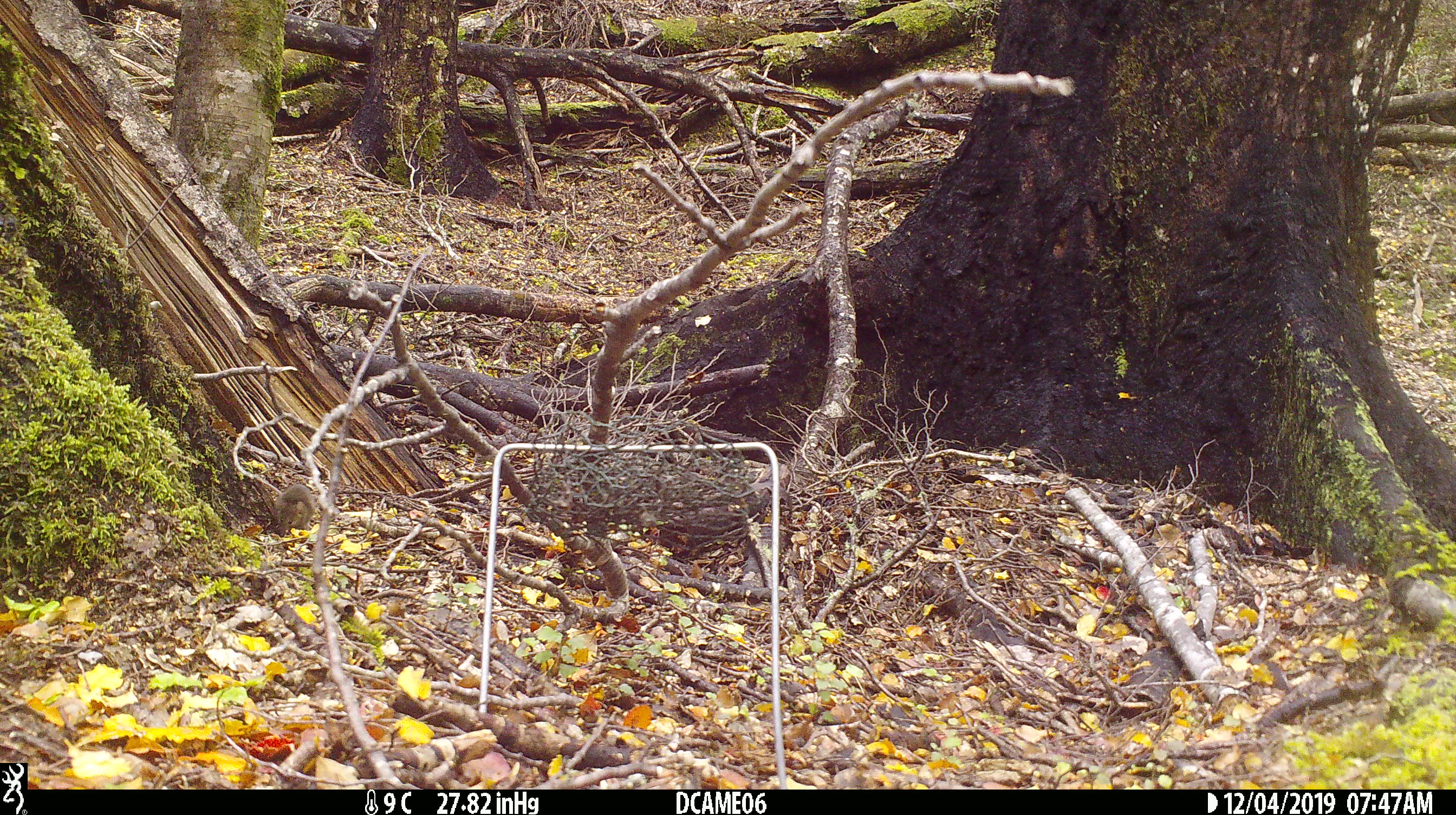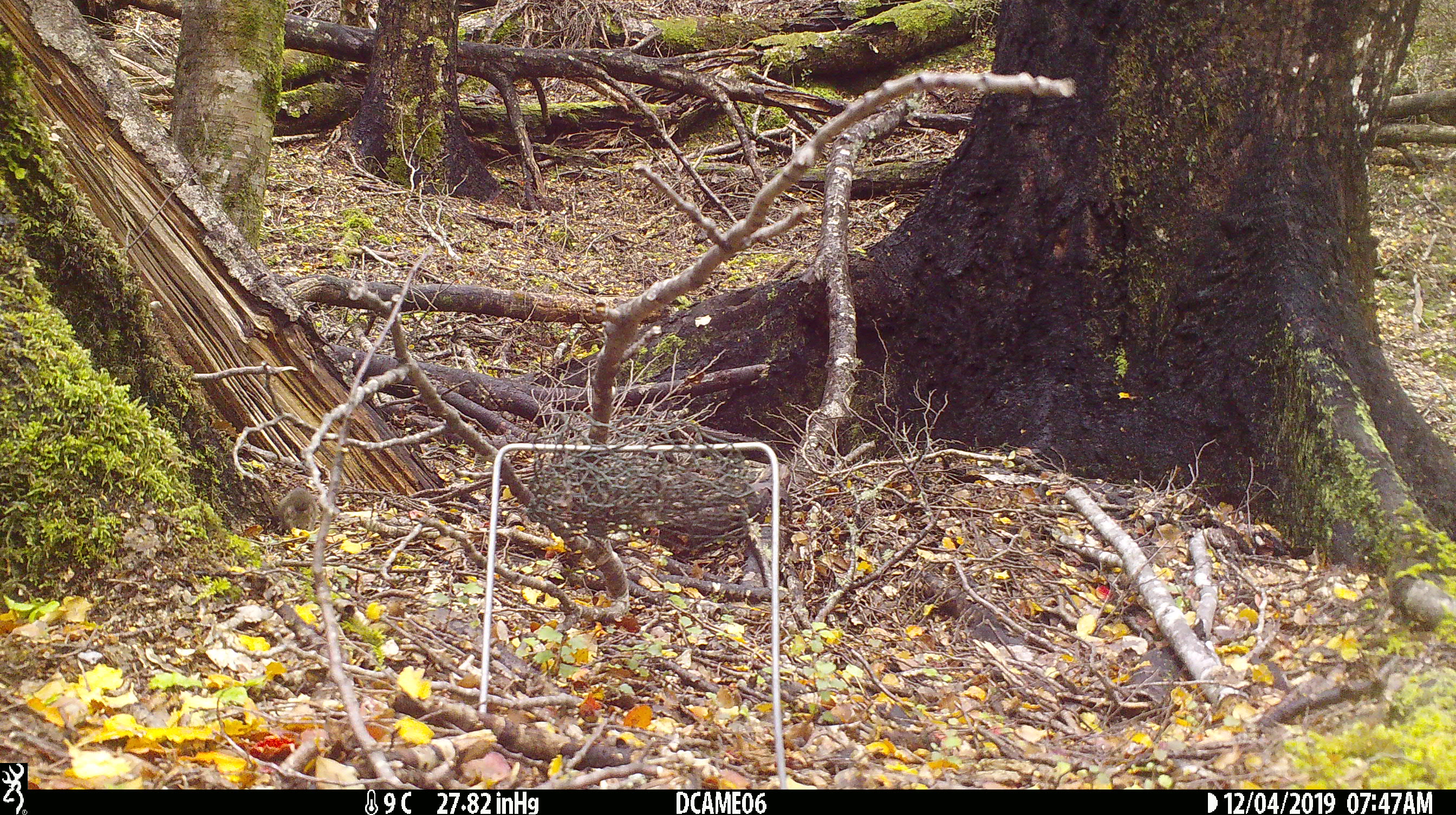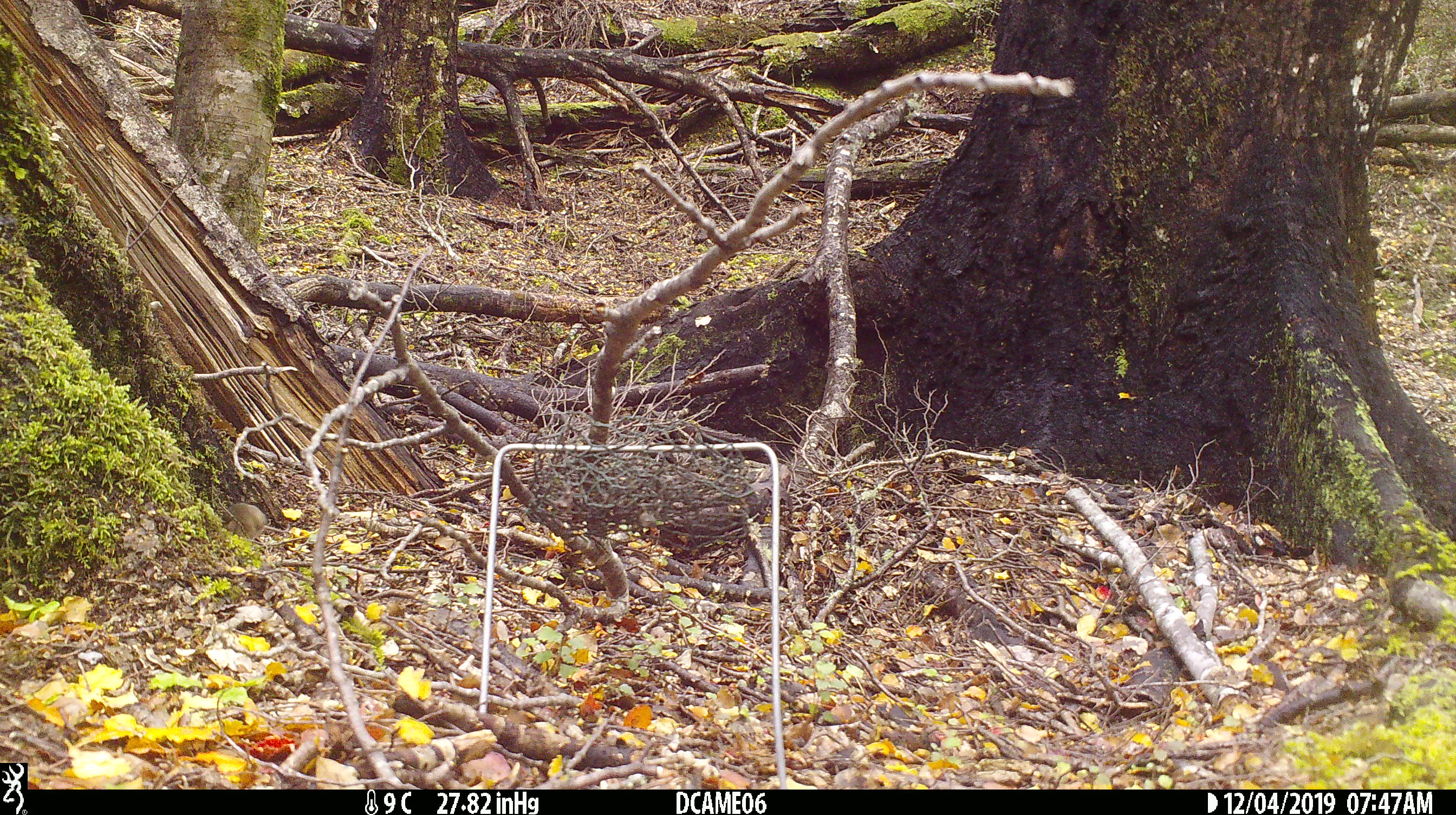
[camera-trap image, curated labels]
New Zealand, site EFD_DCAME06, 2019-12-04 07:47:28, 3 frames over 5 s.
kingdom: Animalia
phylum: Chordata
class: Mammalia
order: Rodentia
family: Muridae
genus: Mus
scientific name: Mus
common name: mouse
Mouse (Mus).